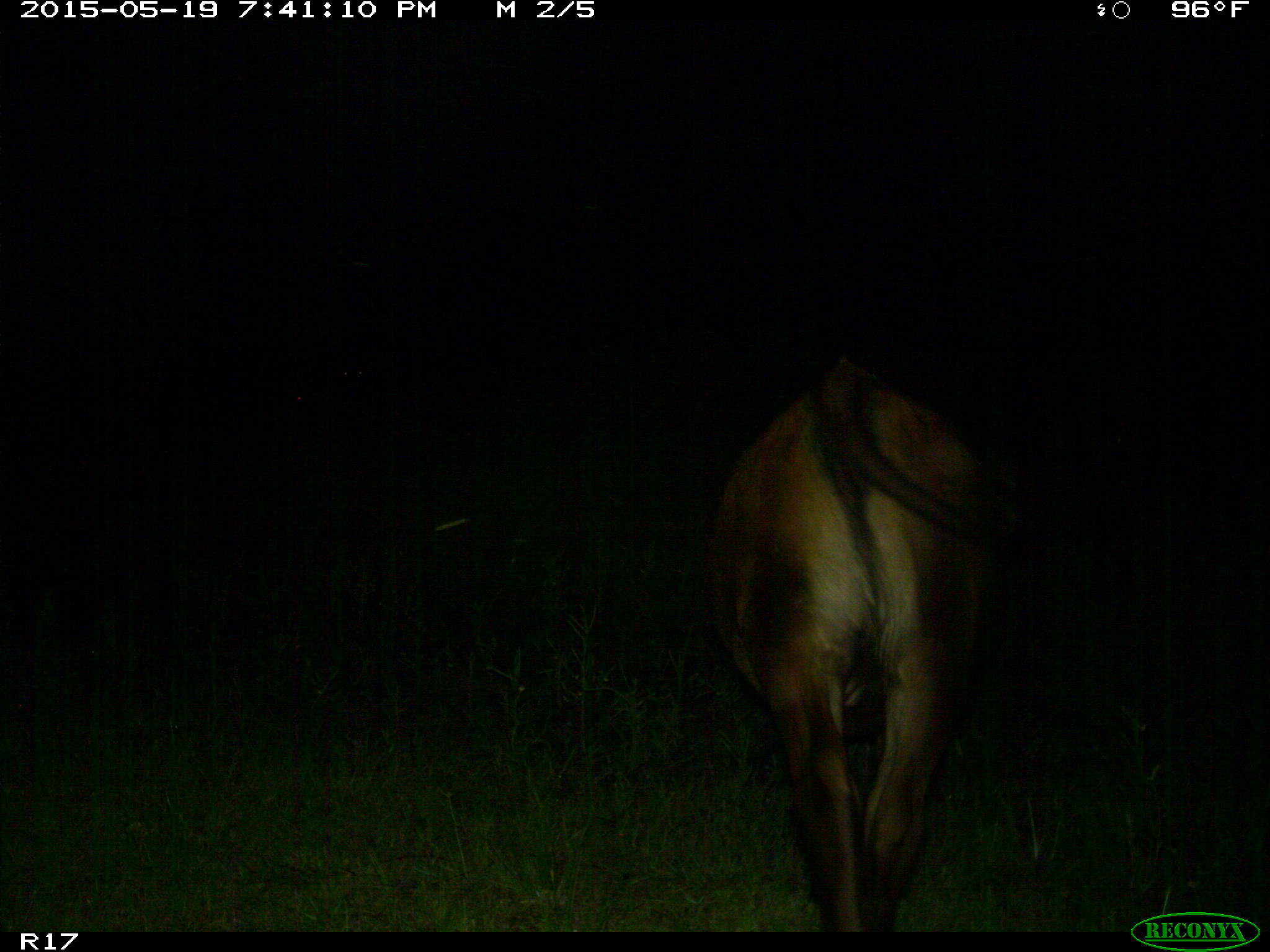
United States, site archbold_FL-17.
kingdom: Animalia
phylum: Chordata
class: Mammalia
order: Artiodactyla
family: Bovidae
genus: Bos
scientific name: Bos taurus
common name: domestic cow